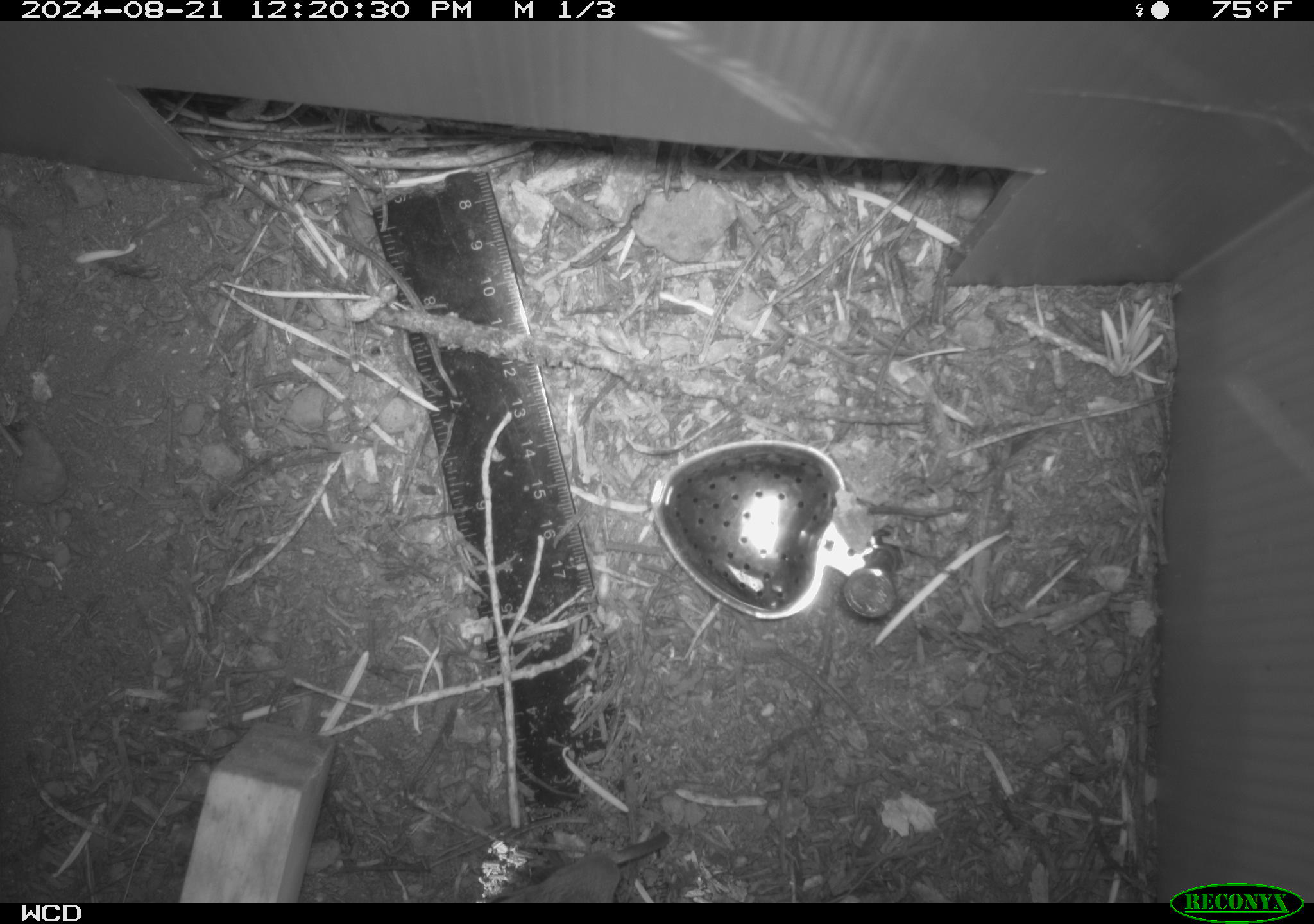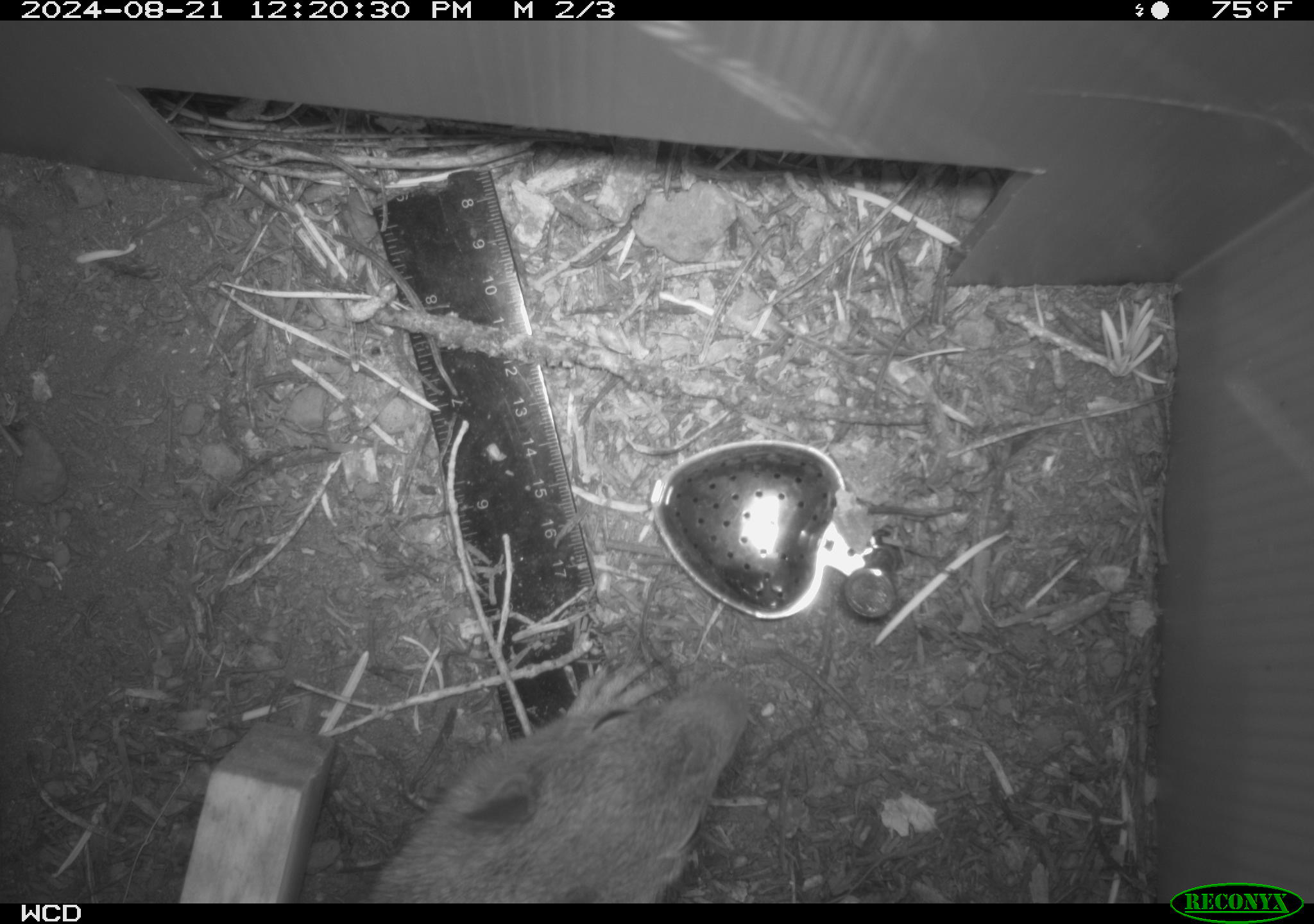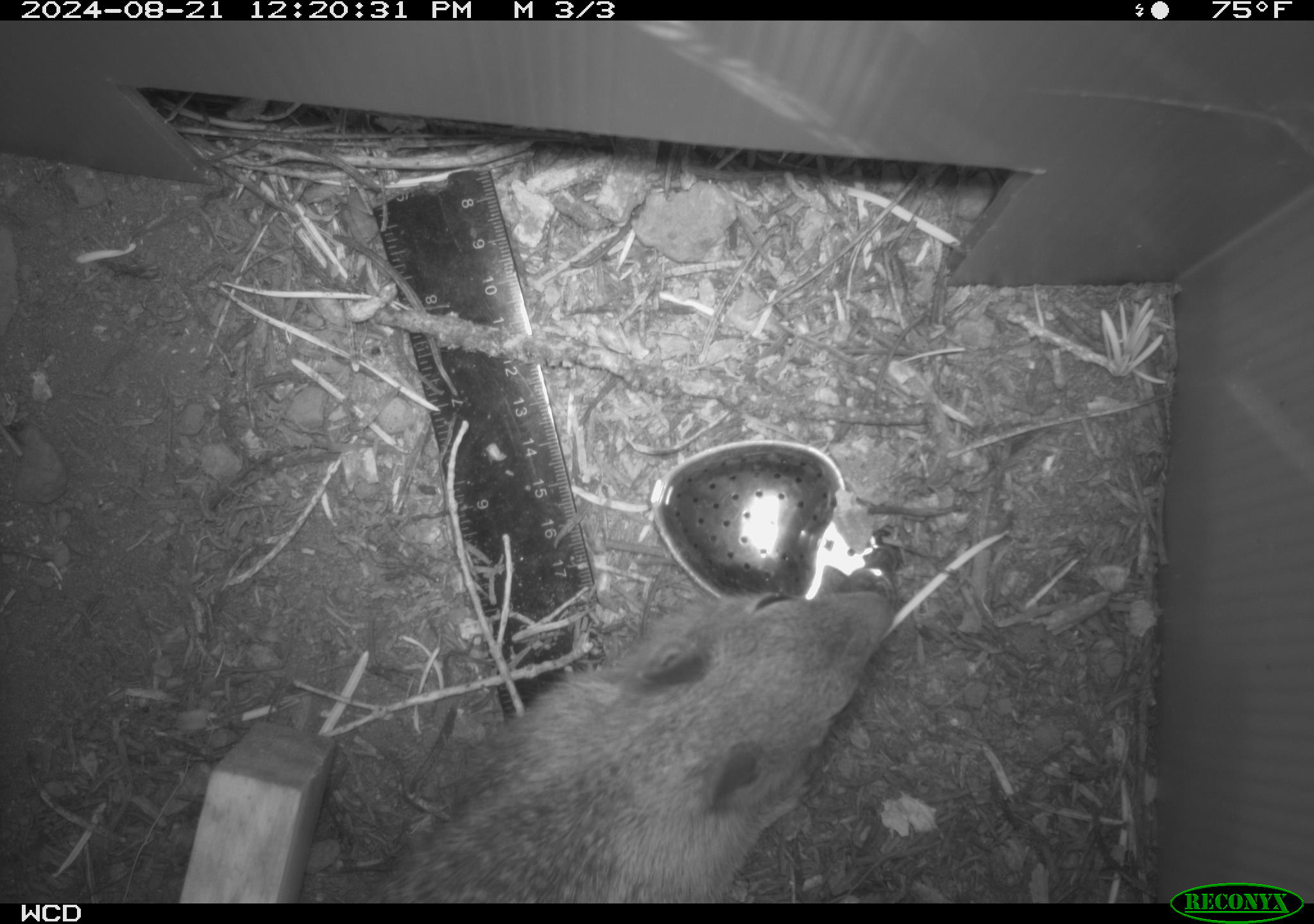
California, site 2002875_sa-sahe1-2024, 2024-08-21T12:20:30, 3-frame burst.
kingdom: Animalia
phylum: Chordata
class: Mammalia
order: Rodentia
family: Sciuridae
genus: Otospermophilus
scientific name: Otospermophilus beecheyi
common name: california ground squirrel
California ground squirrel (Otospermophilus beecheyi).